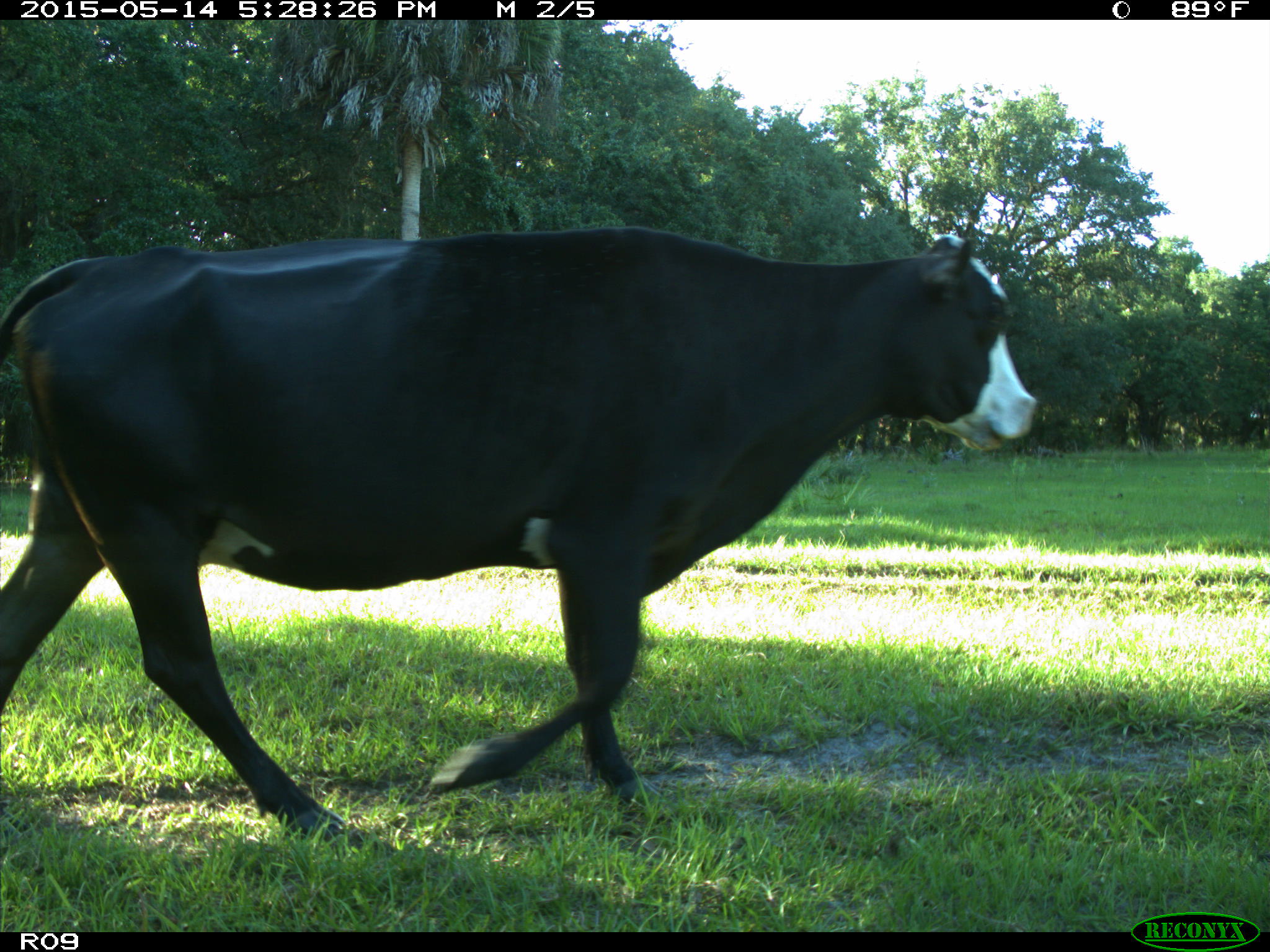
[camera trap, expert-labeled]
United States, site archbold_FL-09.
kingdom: Animalia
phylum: Chordata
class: Mammalia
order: Artiodactyla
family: Bovidae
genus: Bos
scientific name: Bos taurus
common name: domestic cow